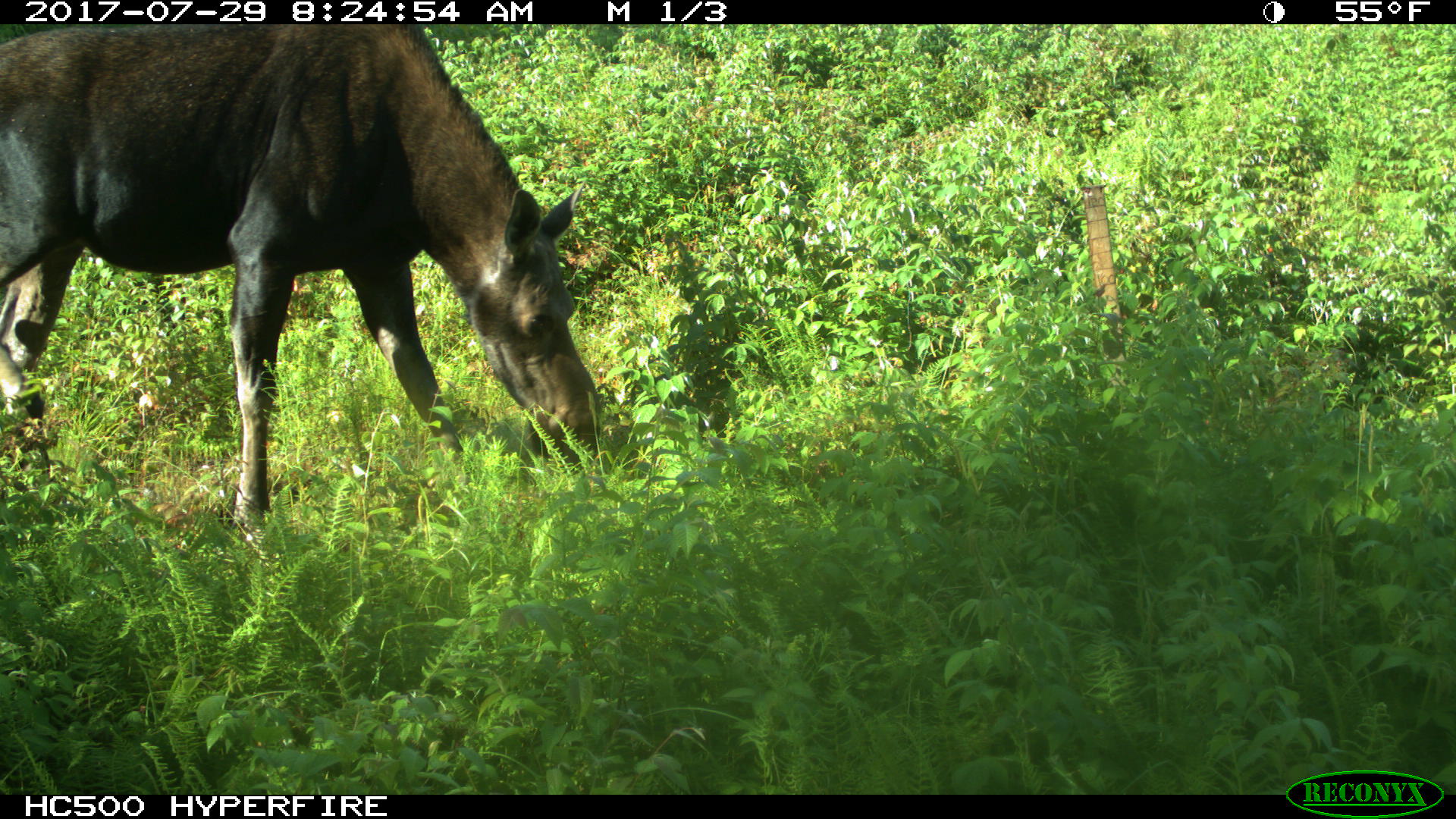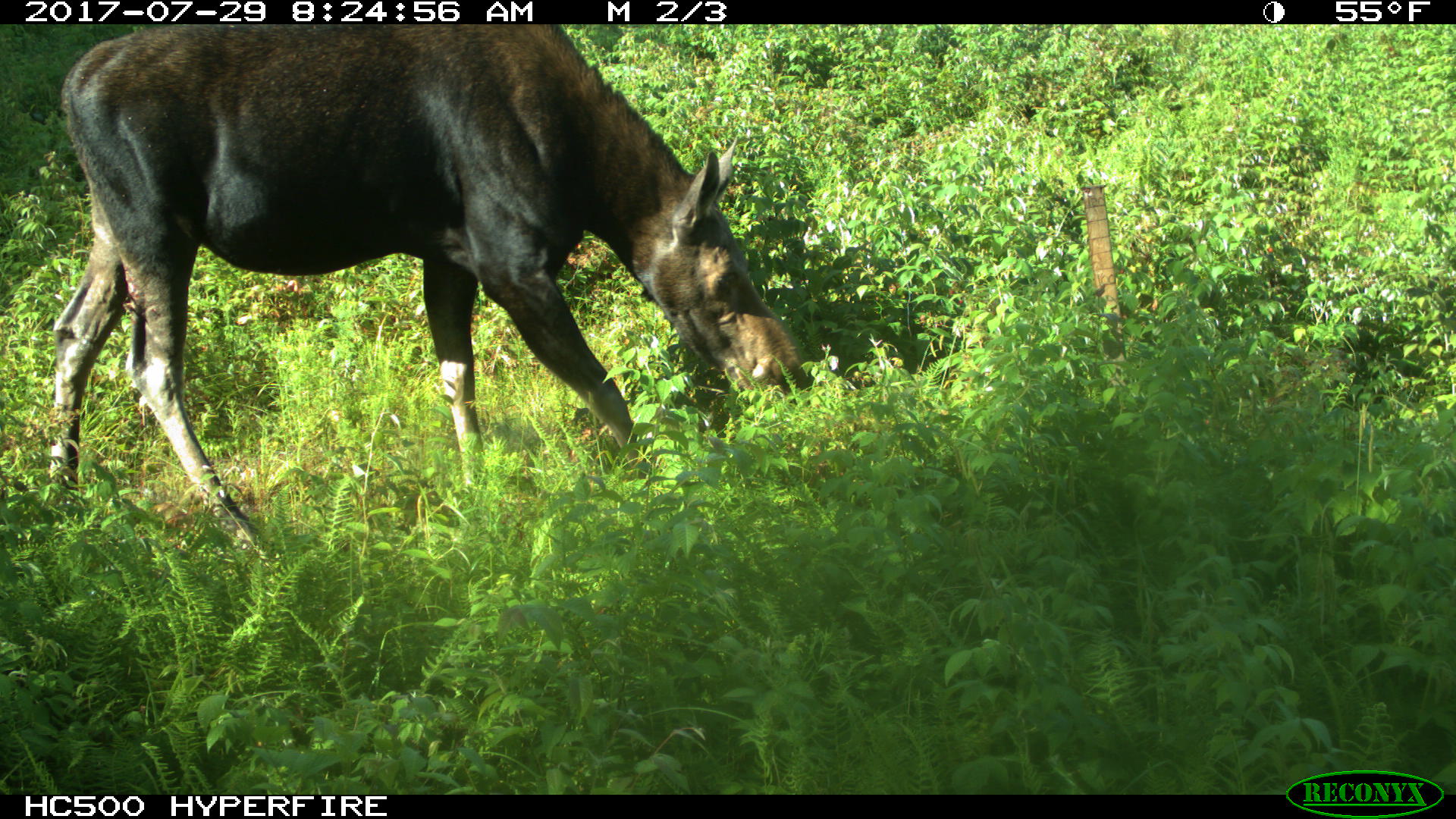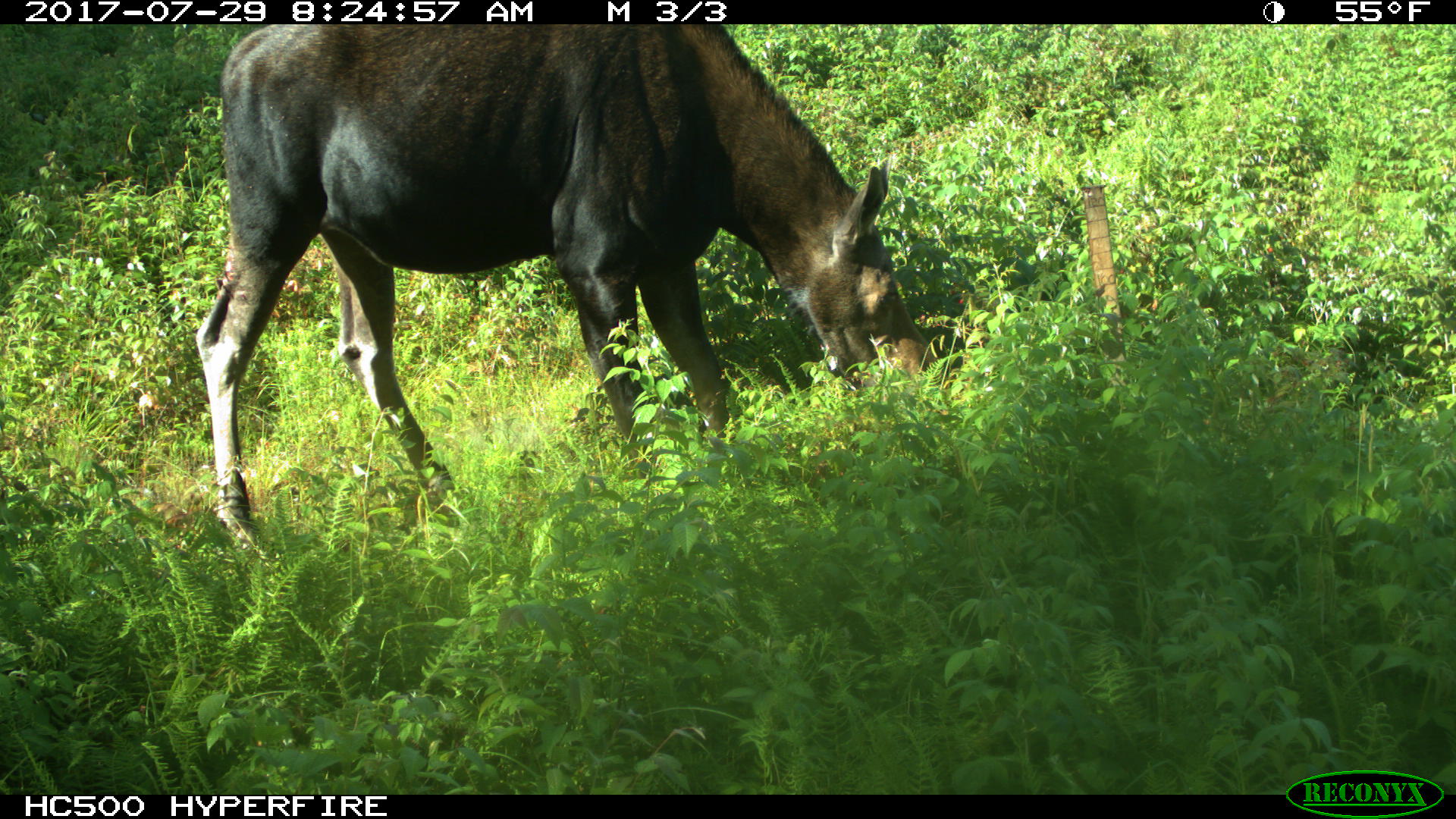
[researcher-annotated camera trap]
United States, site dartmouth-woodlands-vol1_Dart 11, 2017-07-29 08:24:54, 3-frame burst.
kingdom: Animalia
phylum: Chordata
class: Mammalia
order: Artiodactyla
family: Cervidae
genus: Alces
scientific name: Alces alces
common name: moose